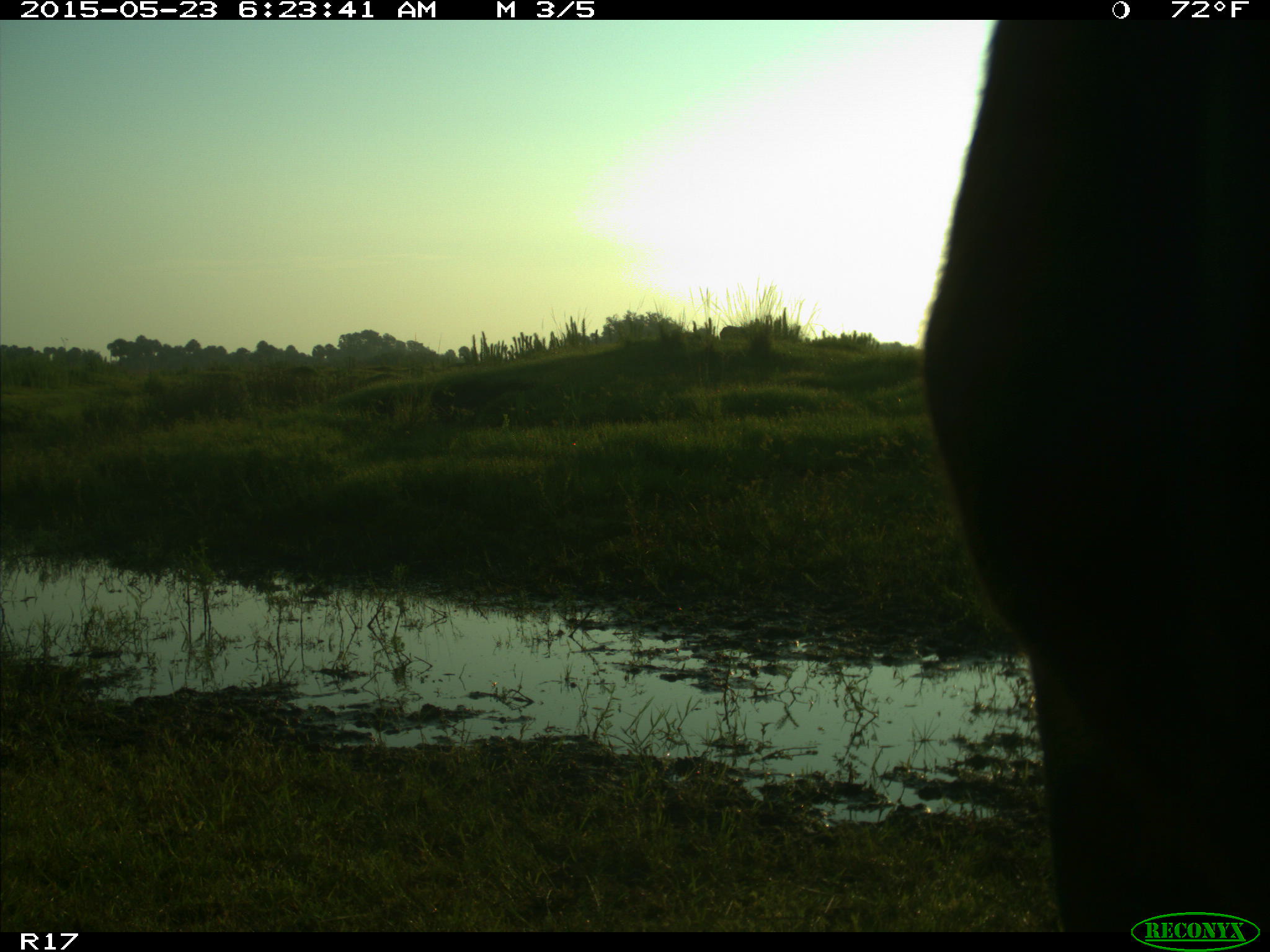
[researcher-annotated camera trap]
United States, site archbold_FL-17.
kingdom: Animalia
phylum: Chordata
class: Mammalia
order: Artiodactyla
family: Bovidae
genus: Bos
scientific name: Bos taurus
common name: domestic cow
Bos taurus (domestic cow).